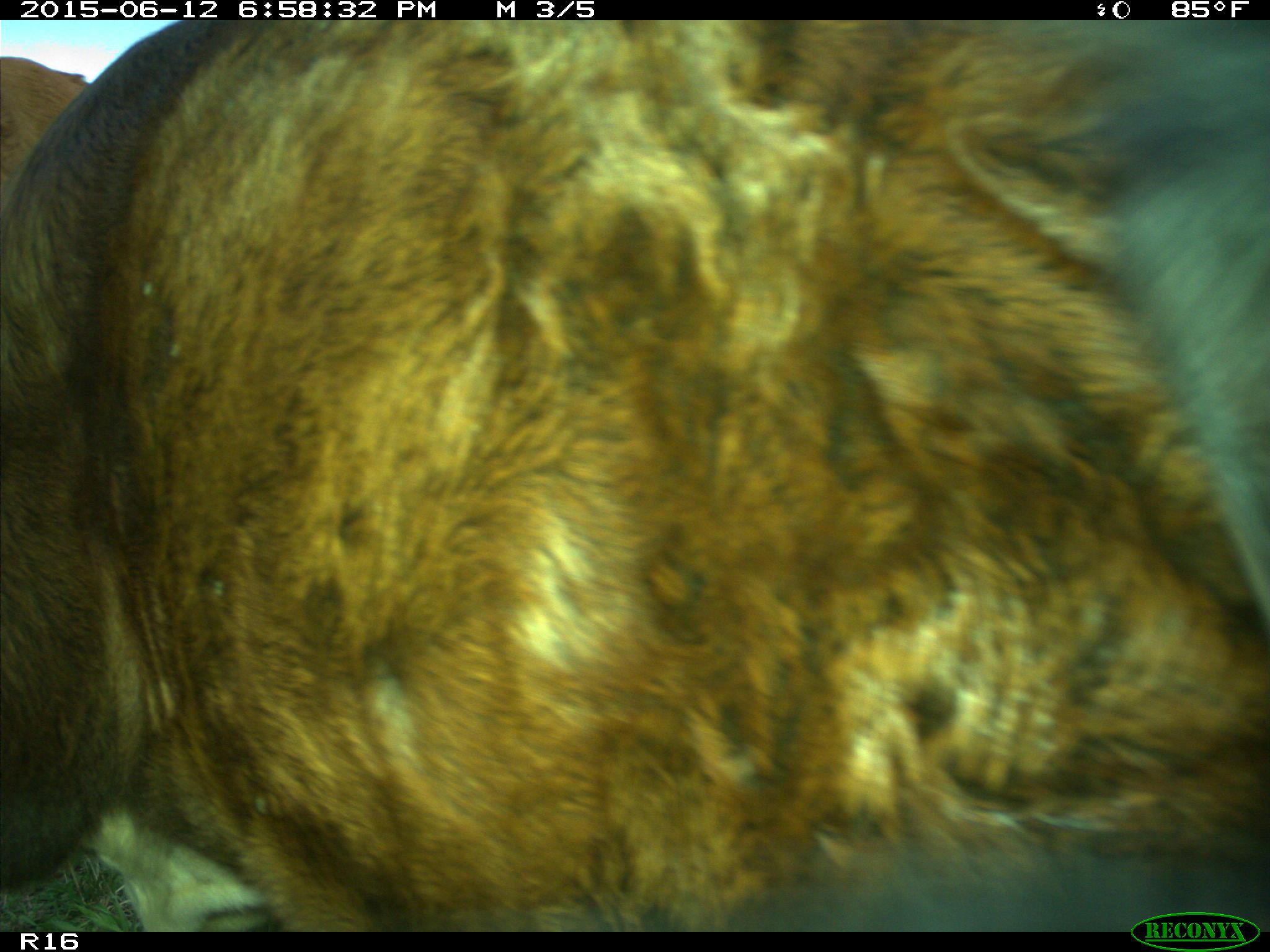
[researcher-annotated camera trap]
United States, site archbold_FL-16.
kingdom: Animalia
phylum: Chordata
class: Mammalia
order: Artiodactyla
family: Bovidae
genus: Bos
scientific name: Bos taurus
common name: domestic cow